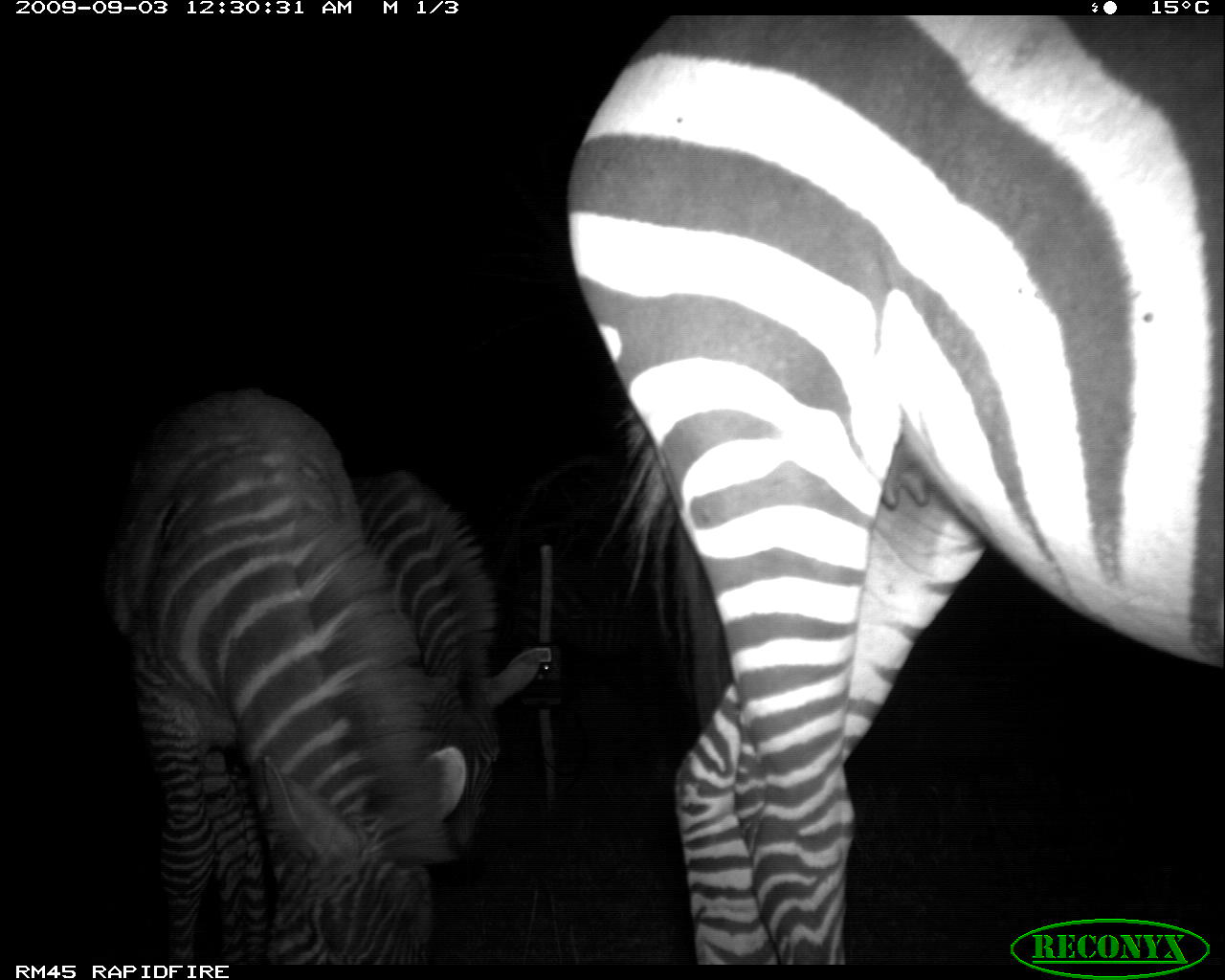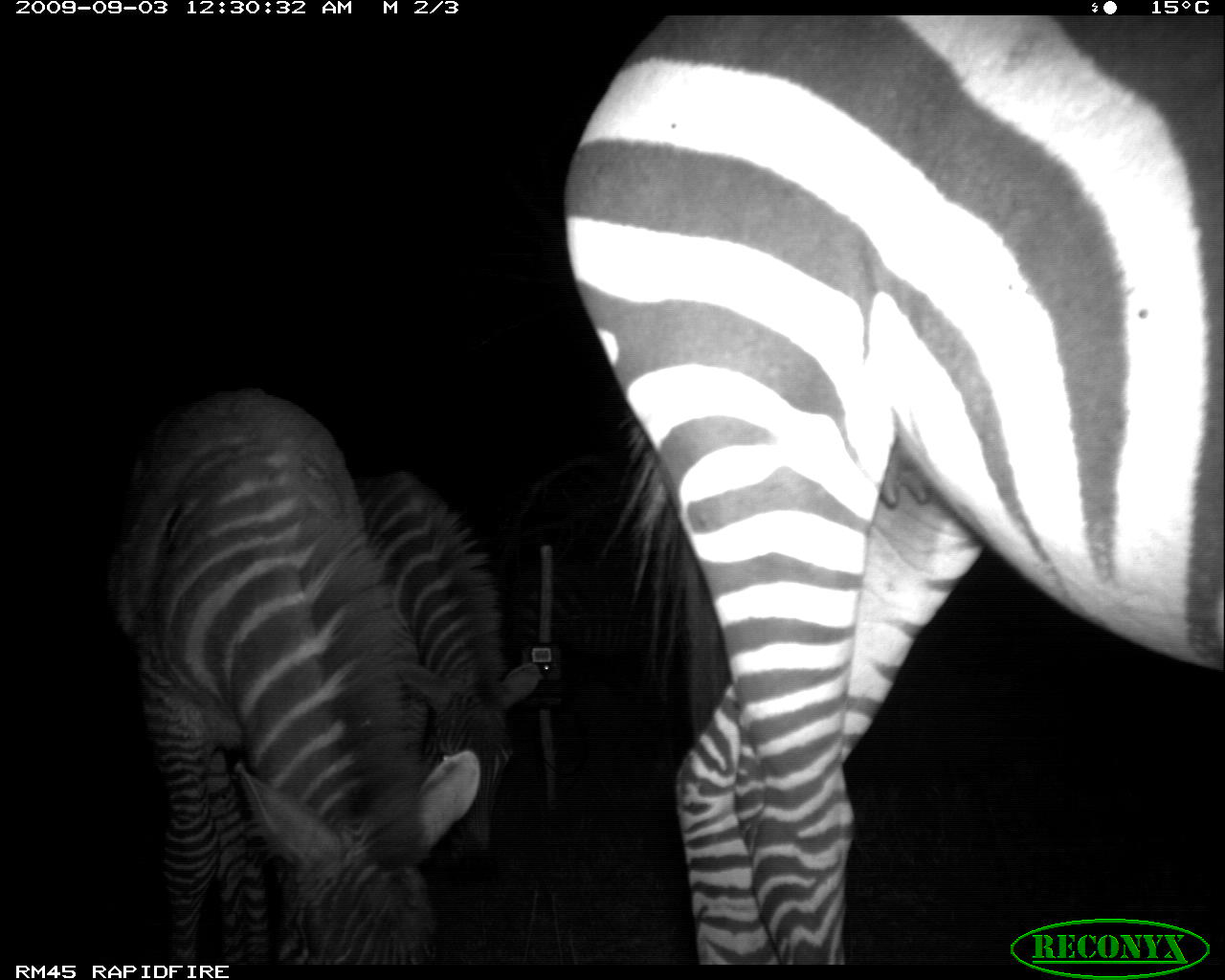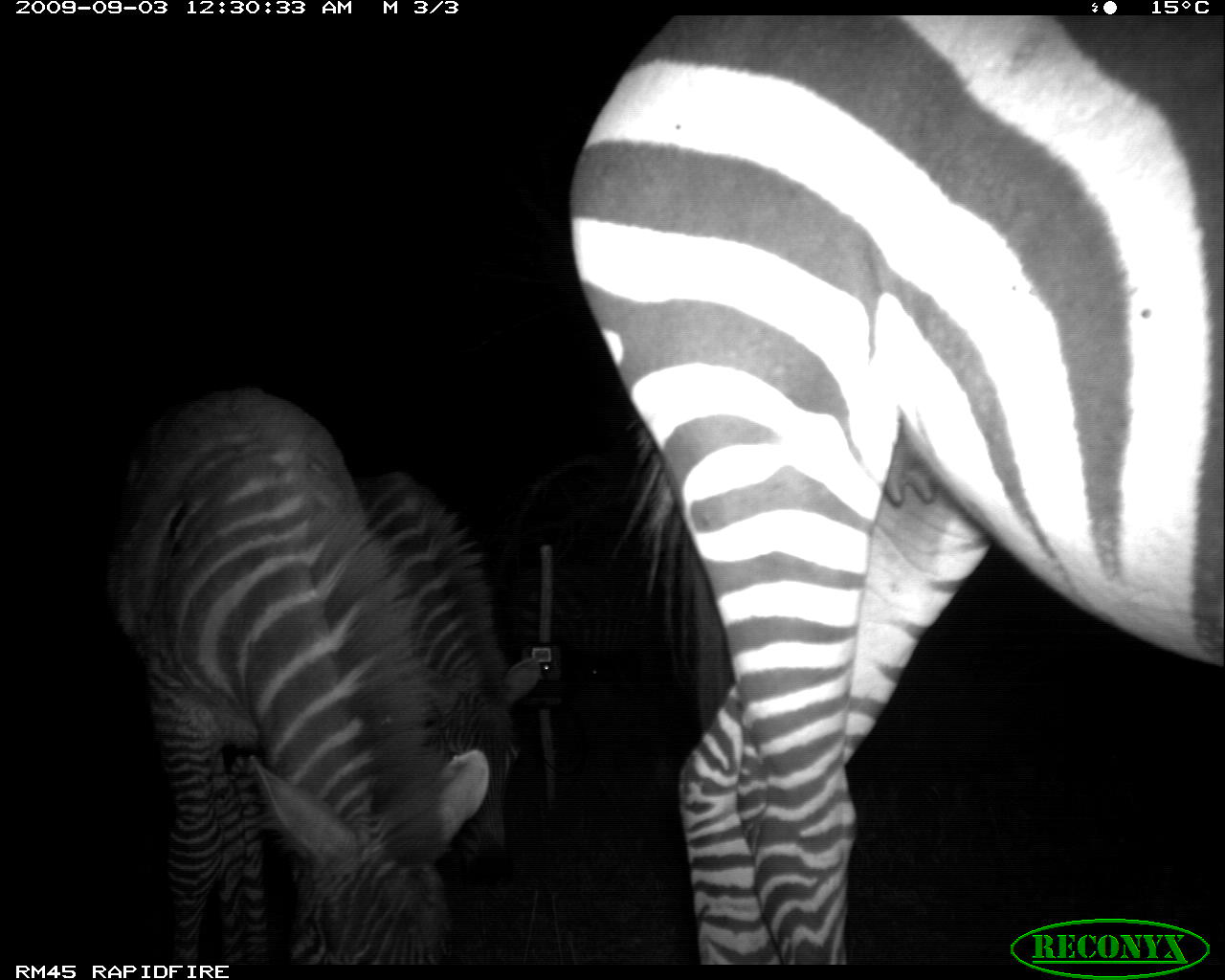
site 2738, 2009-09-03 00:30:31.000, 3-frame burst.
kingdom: Animalia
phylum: Chordata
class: Mammalia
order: Perissodactyla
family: Equidae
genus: Equus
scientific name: Equus quagga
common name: plains zebra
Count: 4.